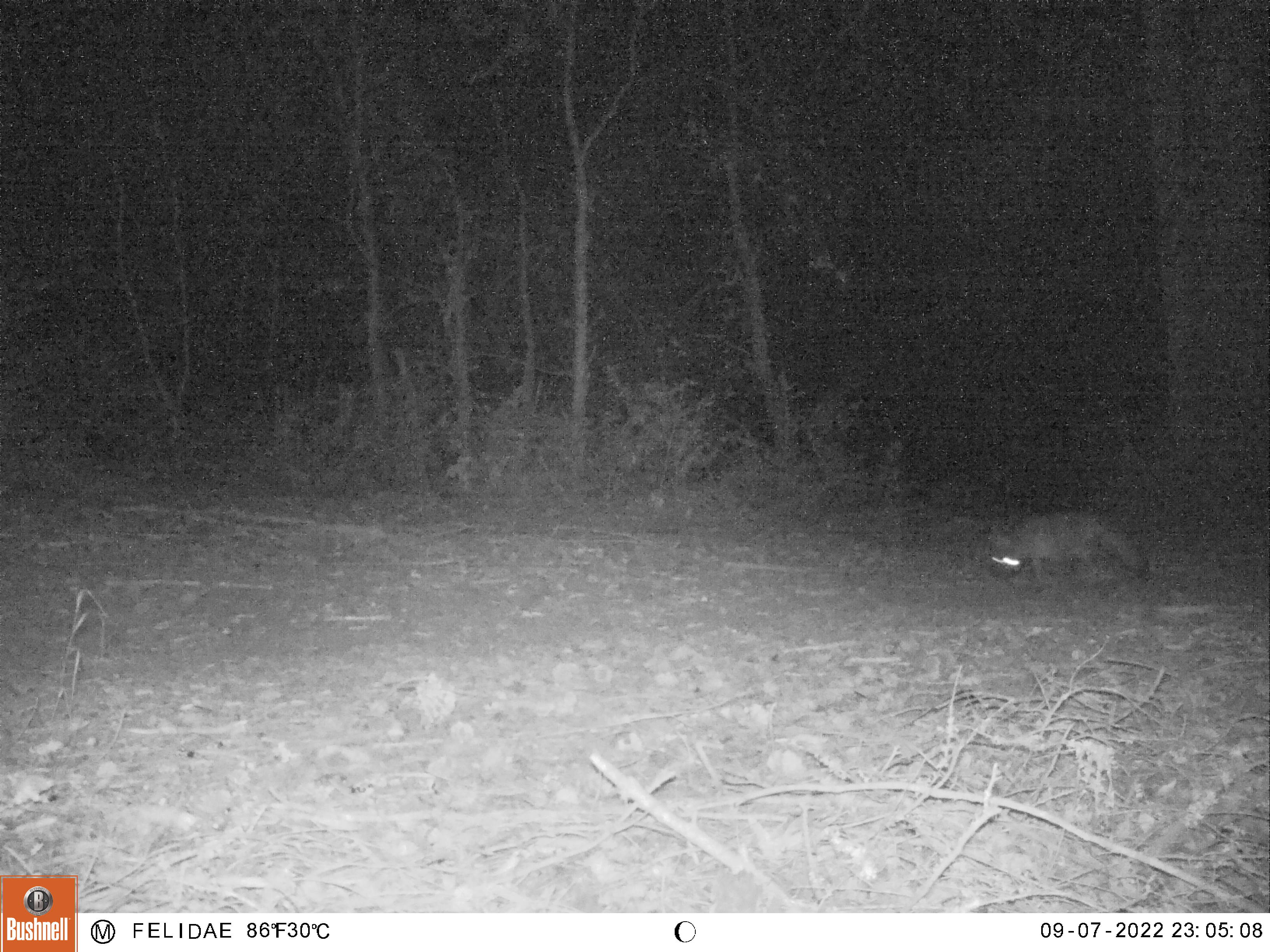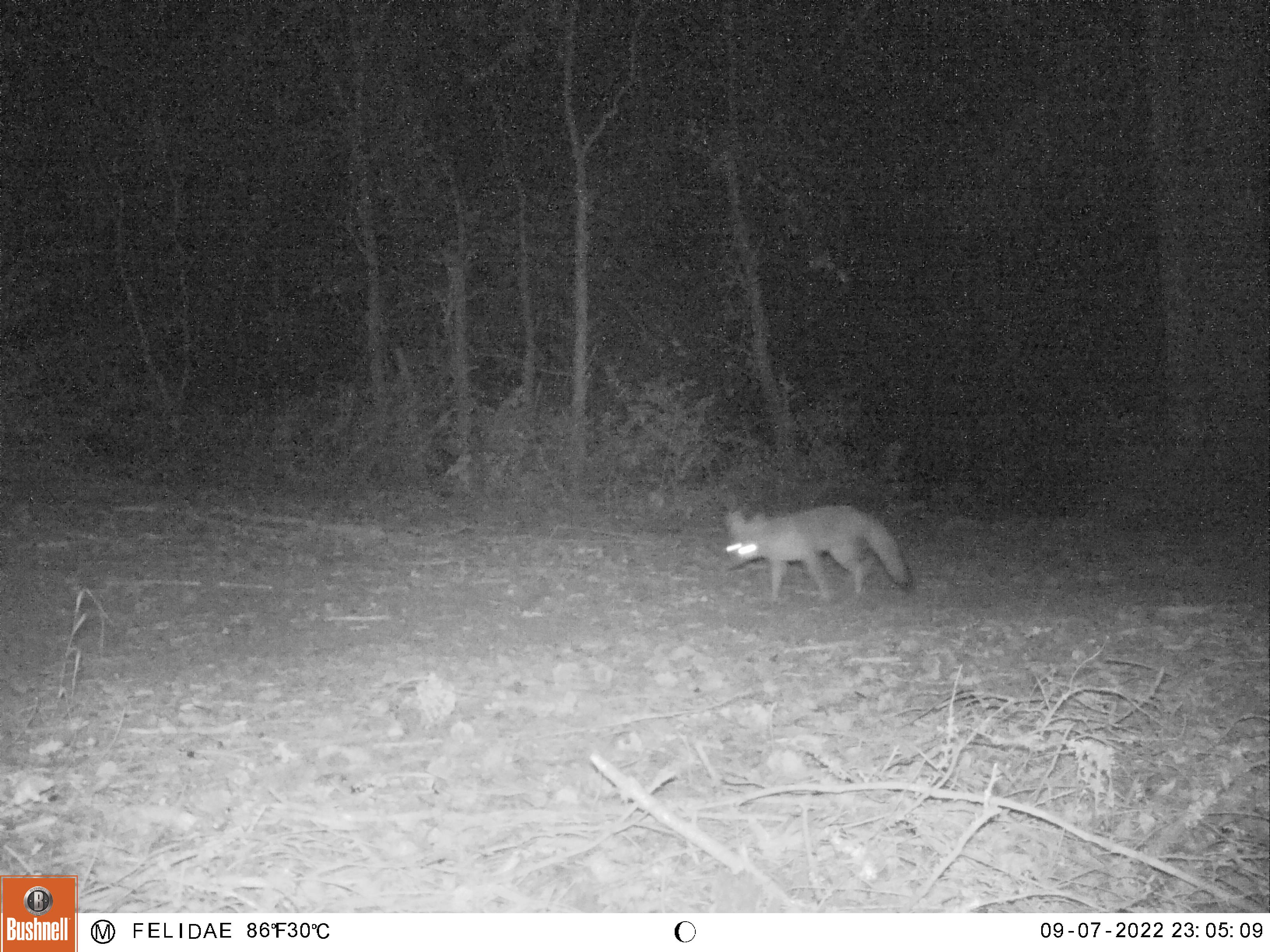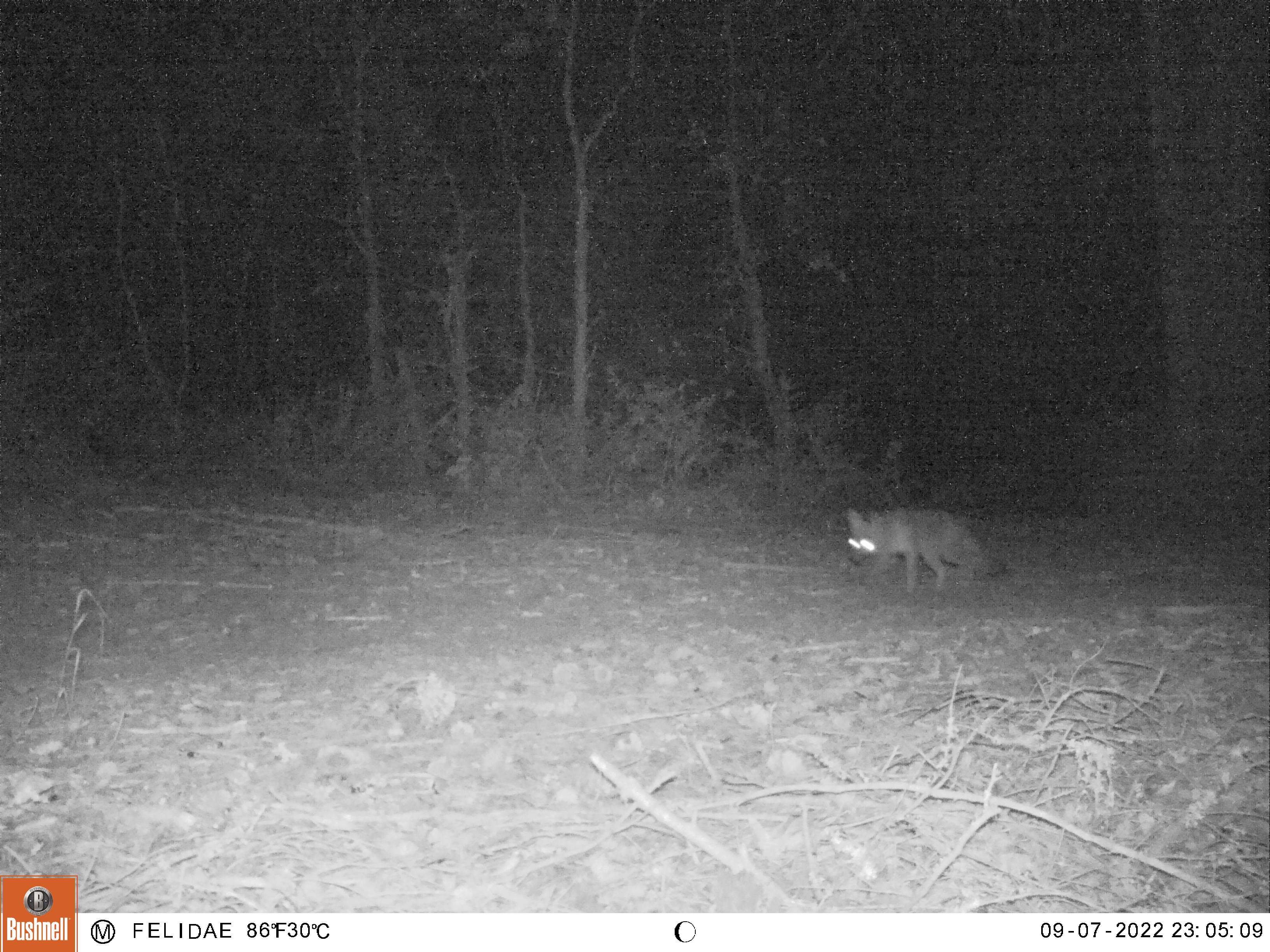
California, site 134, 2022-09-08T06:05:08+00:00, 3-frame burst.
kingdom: Animalia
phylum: Chordata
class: Mammalia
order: Carnivora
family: Canidae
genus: Urocyon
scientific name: Urocyon cinereoargenteus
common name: gray fox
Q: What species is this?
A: Gray fox (Urocyon cinereoargenteus).